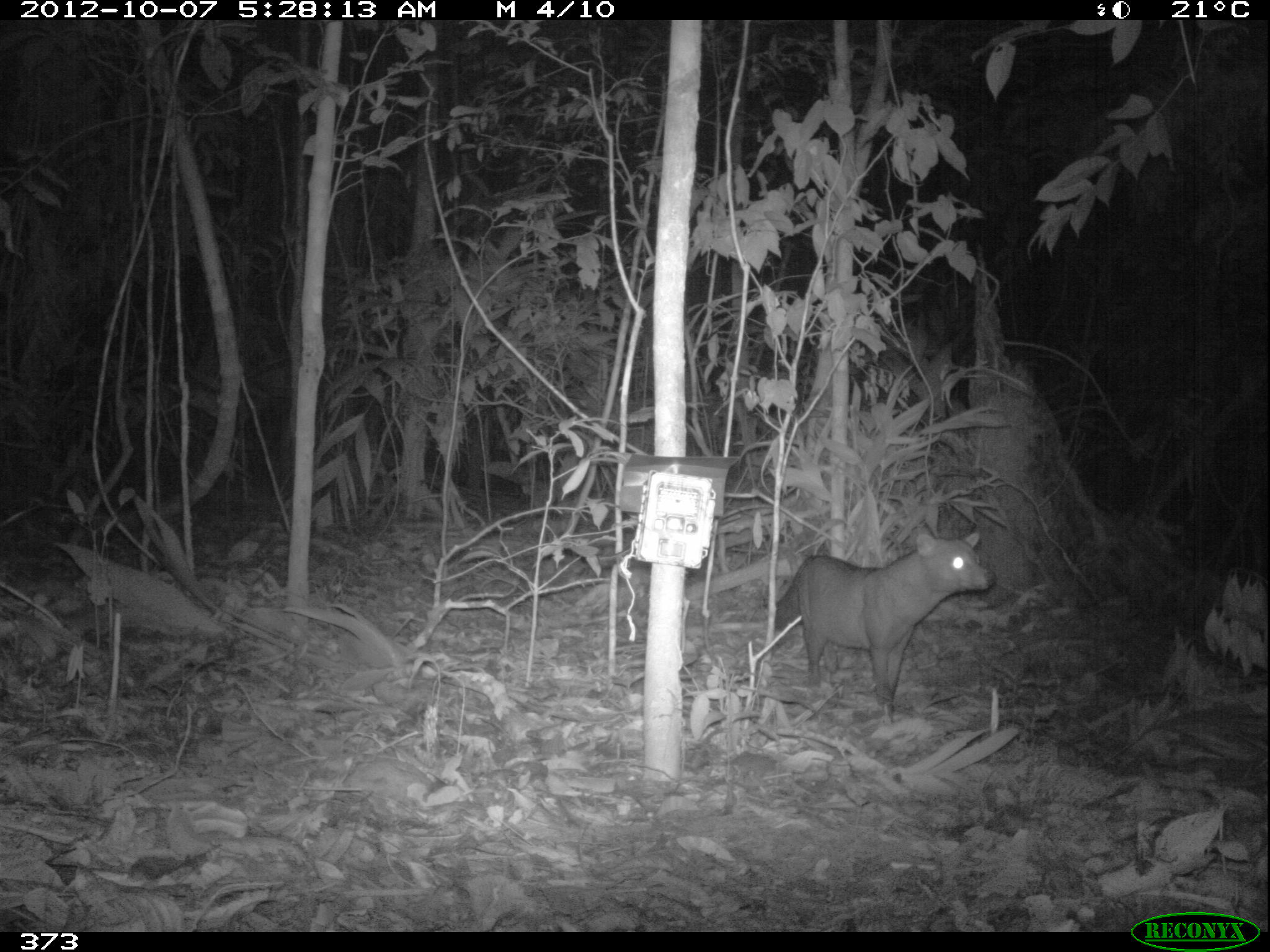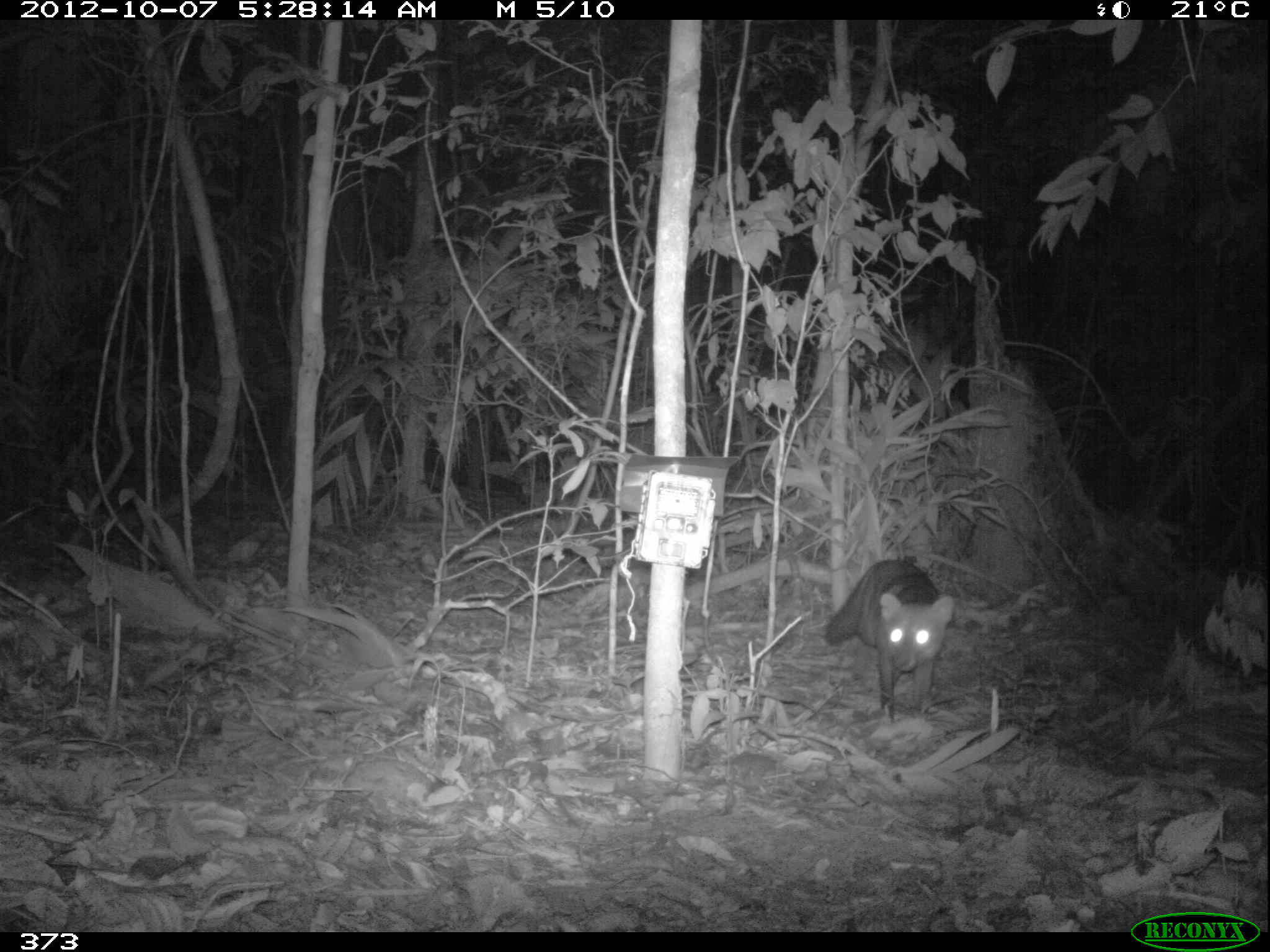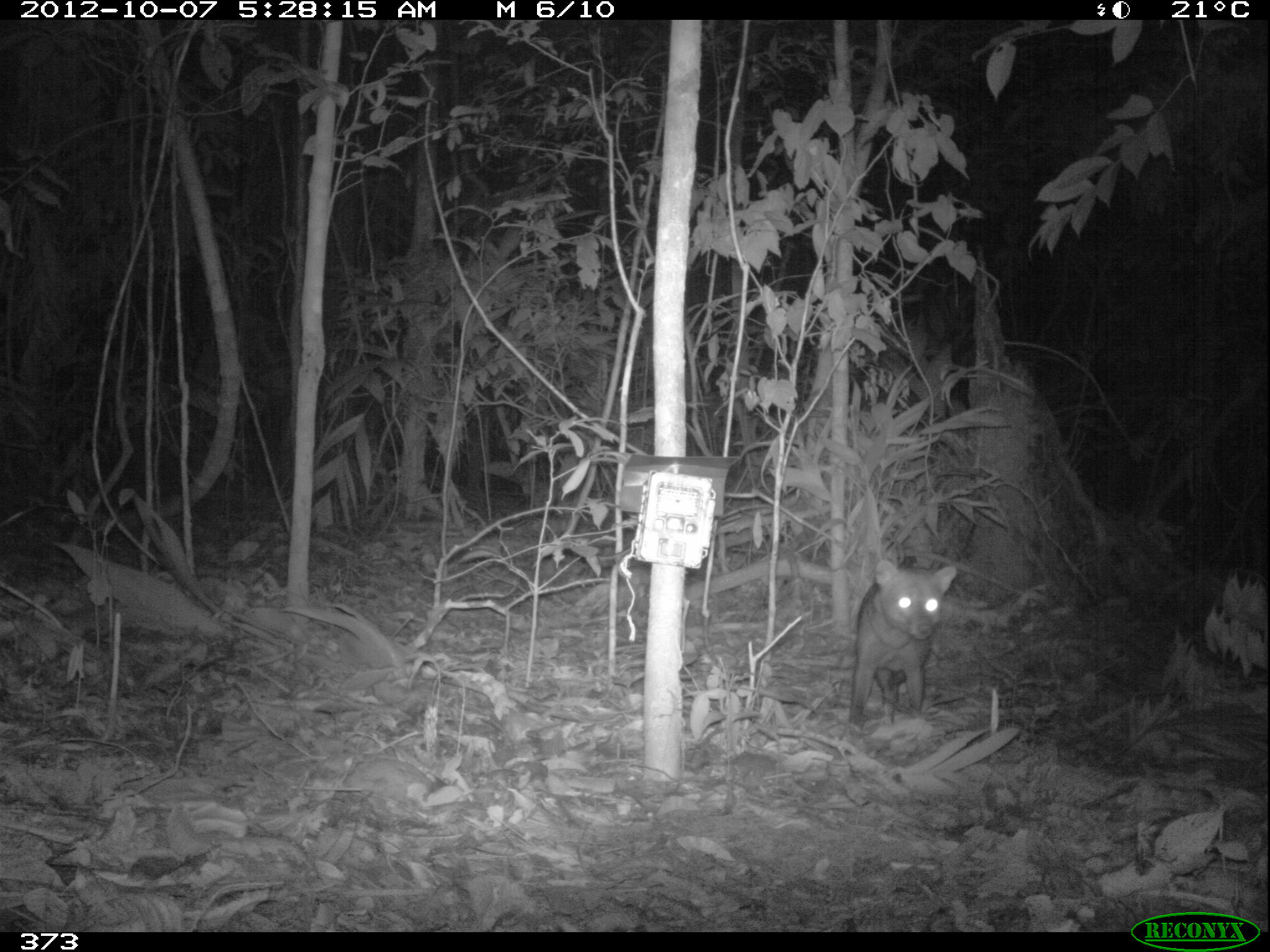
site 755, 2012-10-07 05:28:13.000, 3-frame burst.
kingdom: Animalia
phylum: Chordata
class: Mammalia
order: Carnivora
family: Canidae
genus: Atelocynus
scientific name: Atelocynus microtis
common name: short-eared dog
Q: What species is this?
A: Atelocynus microtis (short-eared dog).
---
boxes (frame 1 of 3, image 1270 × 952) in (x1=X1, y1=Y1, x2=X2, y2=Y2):
atelocynus microtis: (x1=767, y1=530, x2=996, y2=711)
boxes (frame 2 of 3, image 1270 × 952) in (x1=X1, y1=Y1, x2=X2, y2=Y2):
atelocynus microtis: (x1=824, y1=558, x2=954, y2=722)